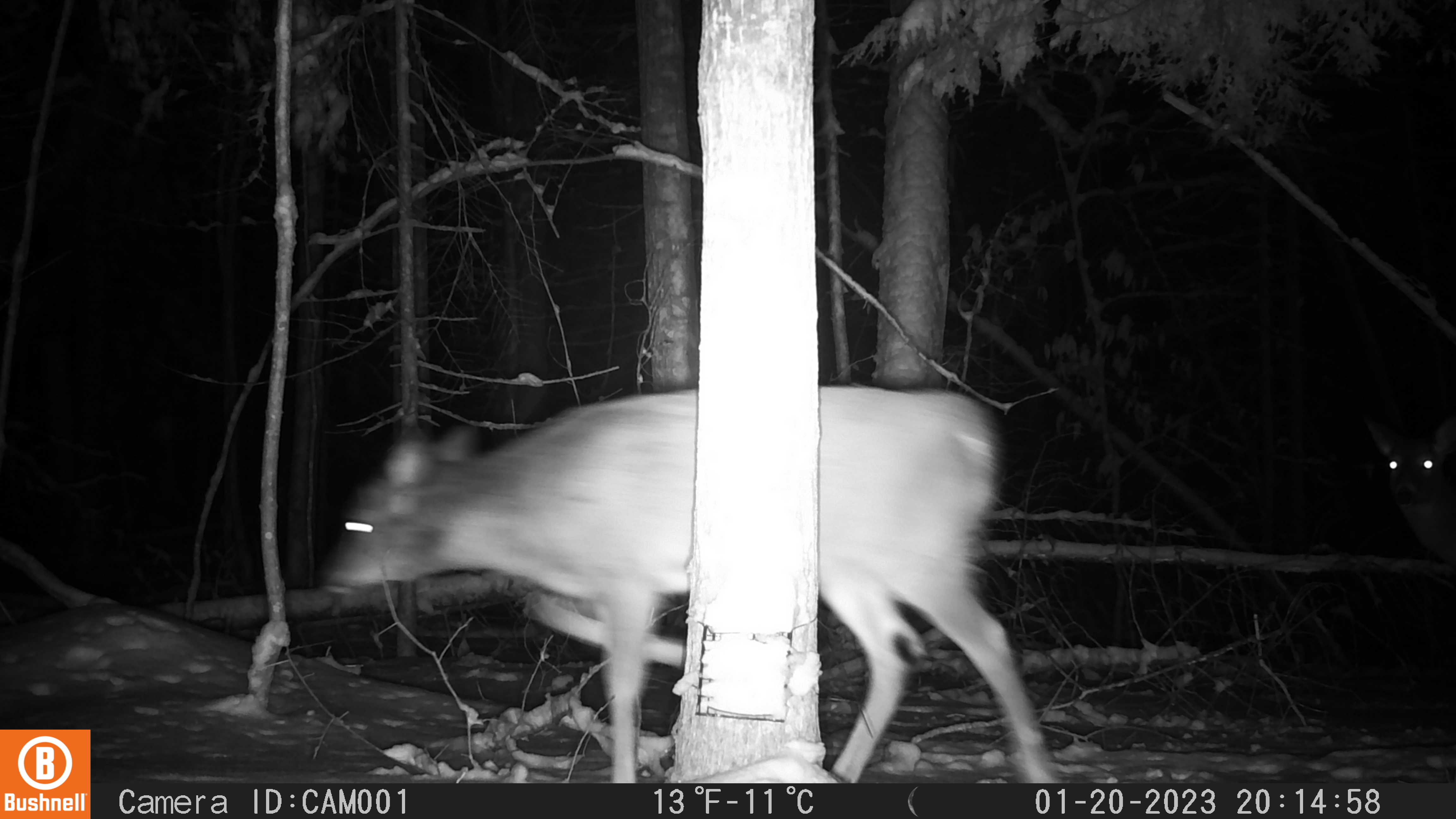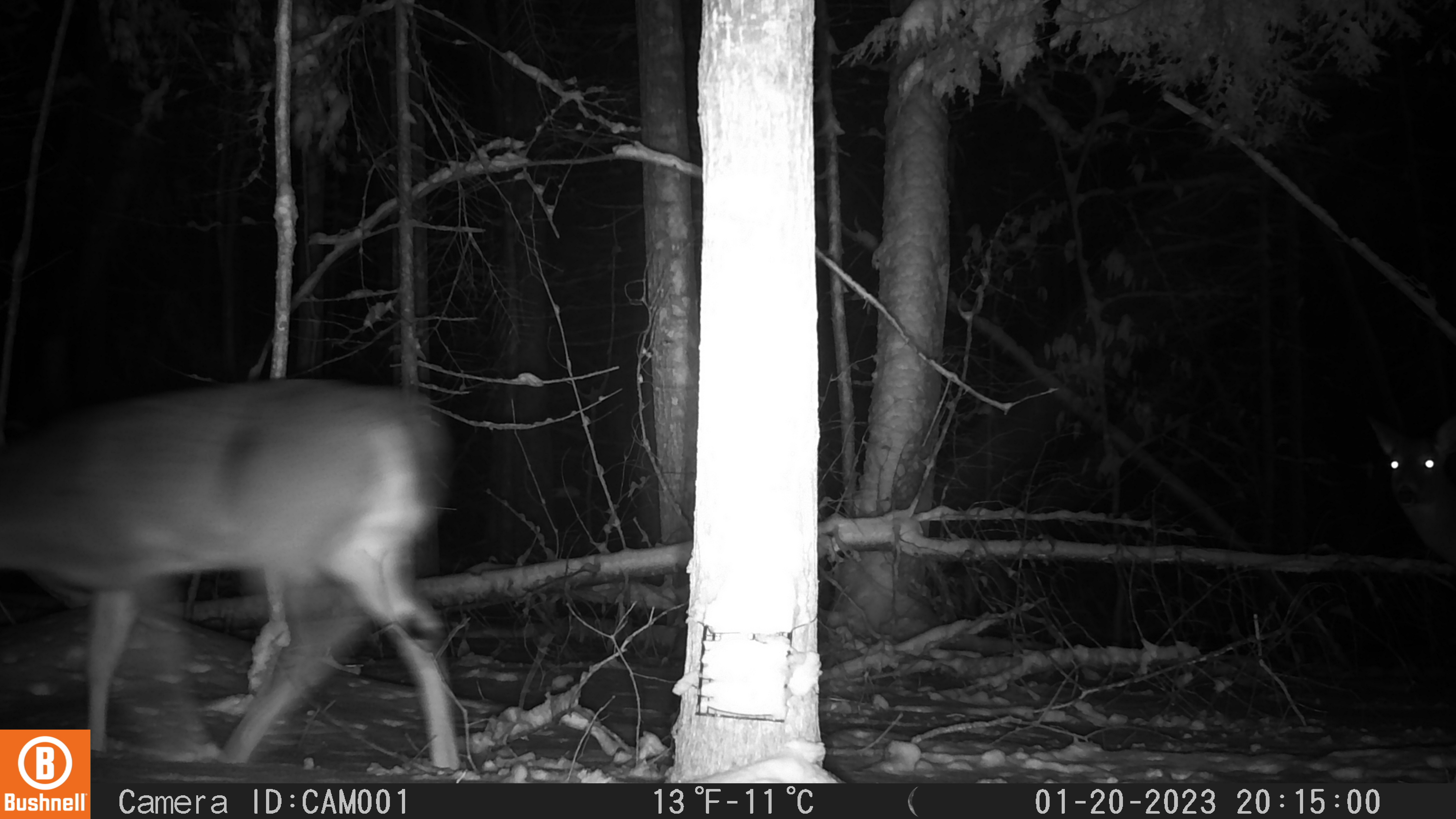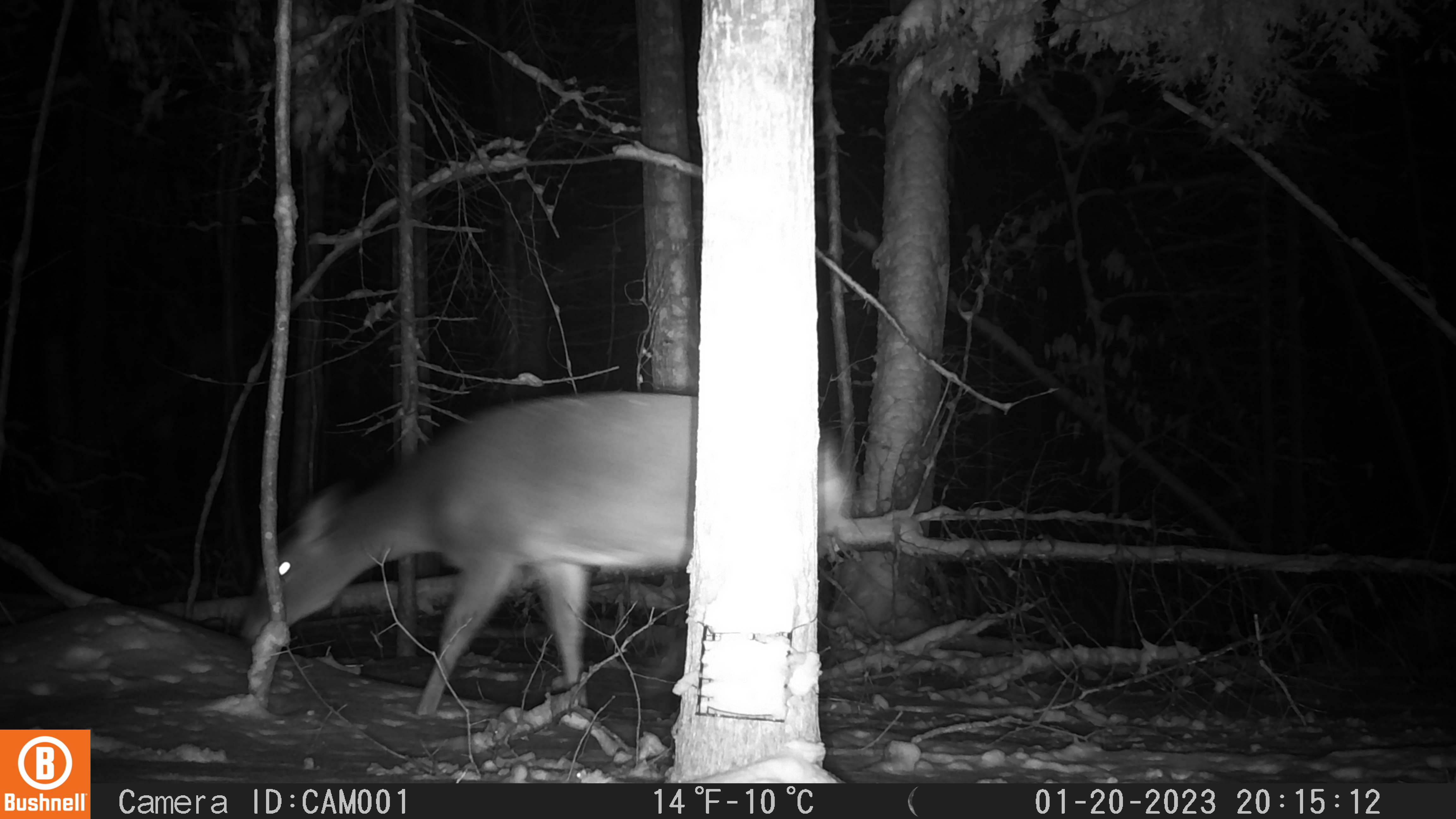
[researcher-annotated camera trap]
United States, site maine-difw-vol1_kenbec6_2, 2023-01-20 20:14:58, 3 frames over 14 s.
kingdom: Animalia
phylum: Chordata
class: Mammalia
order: Artiodactyla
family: Cervidae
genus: Odocoileus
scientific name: Odocoileus virginianus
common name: white-tailed deer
White-tailed deer (Odocoileus virginianus).